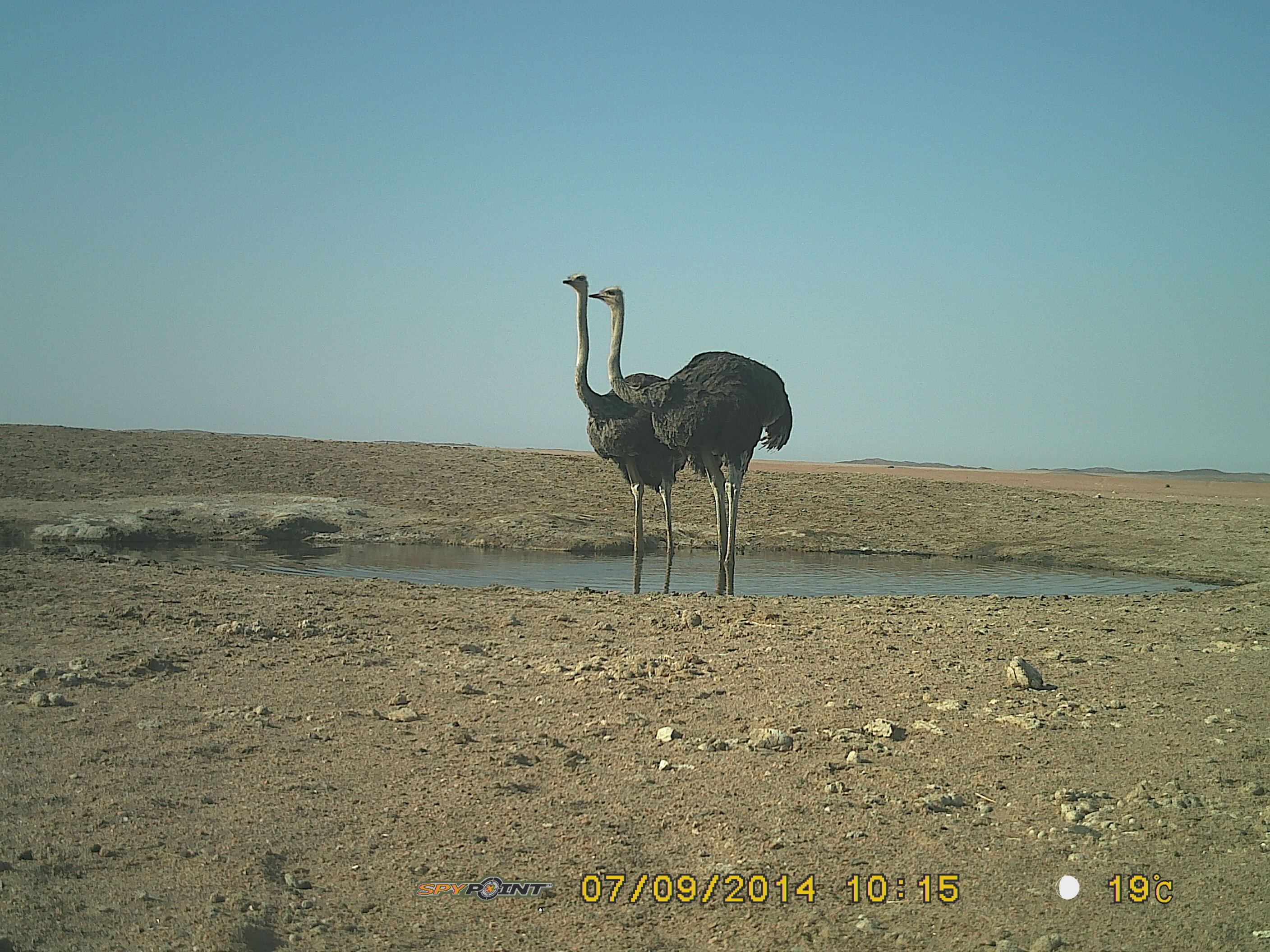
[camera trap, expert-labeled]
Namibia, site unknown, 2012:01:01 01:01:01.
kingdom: Animalia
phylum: Chordata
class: Aves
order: Struthioniformes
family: Struthionidae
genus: Struthio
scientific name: Struthio camelus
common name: common ostrich